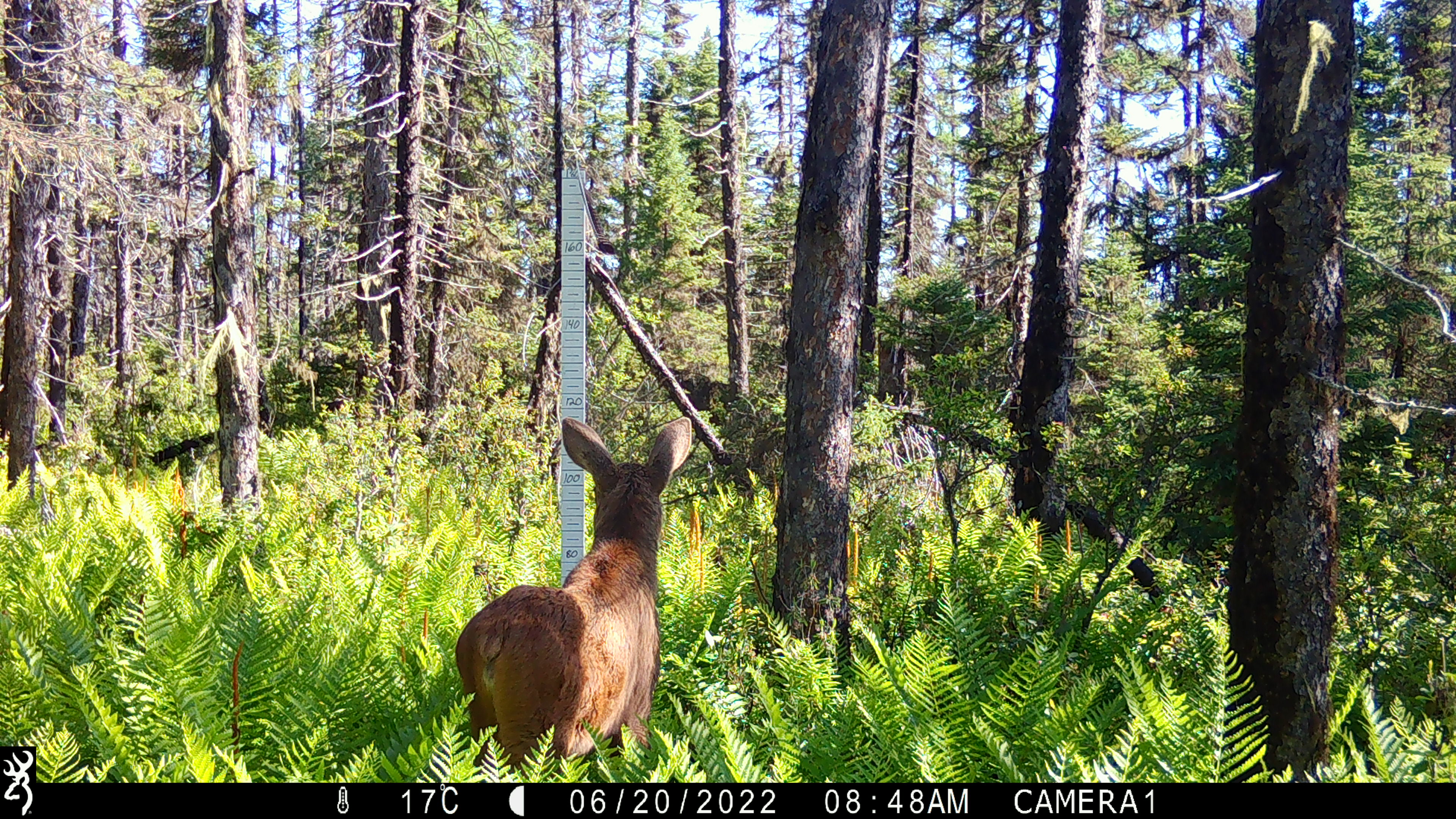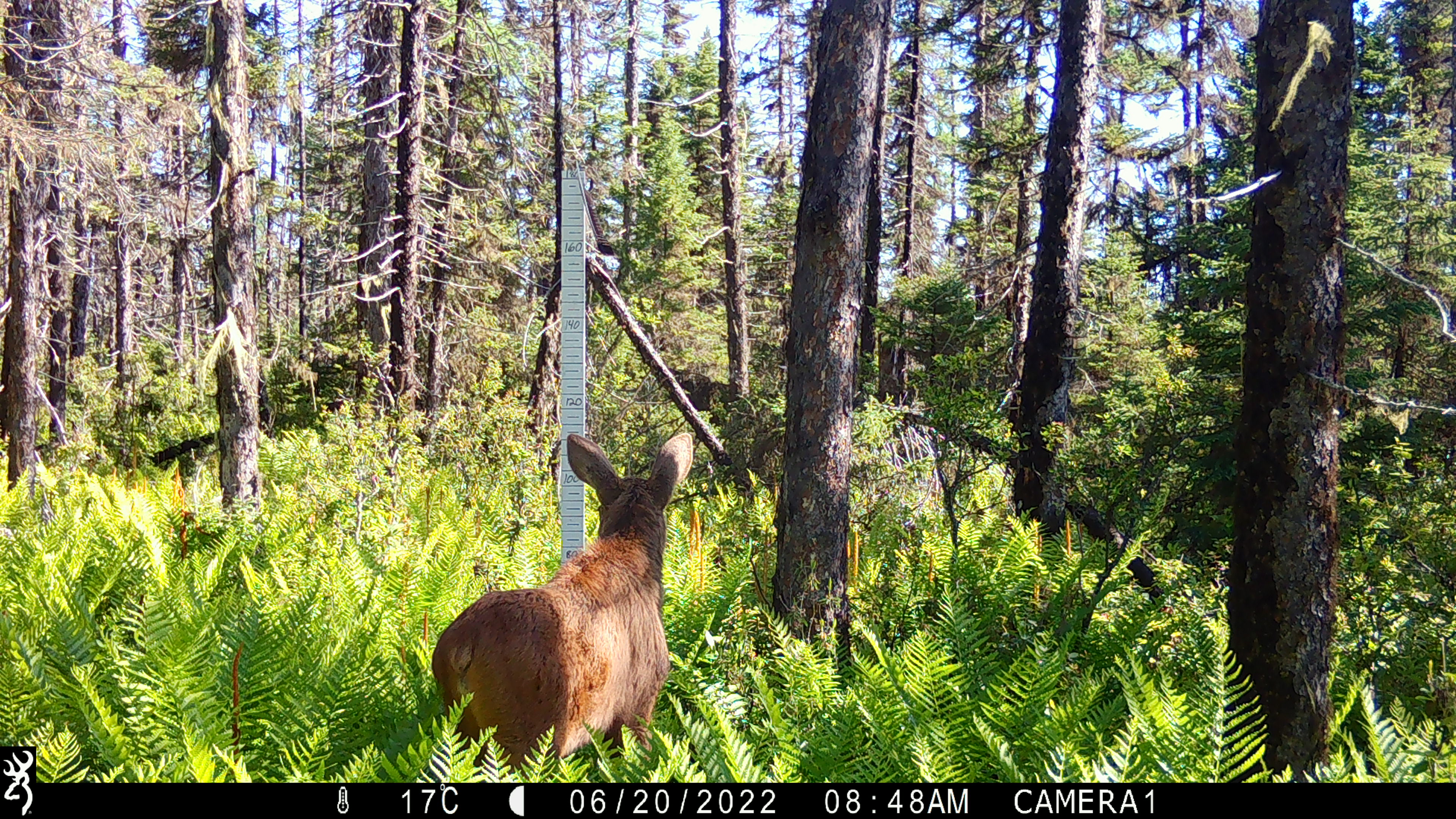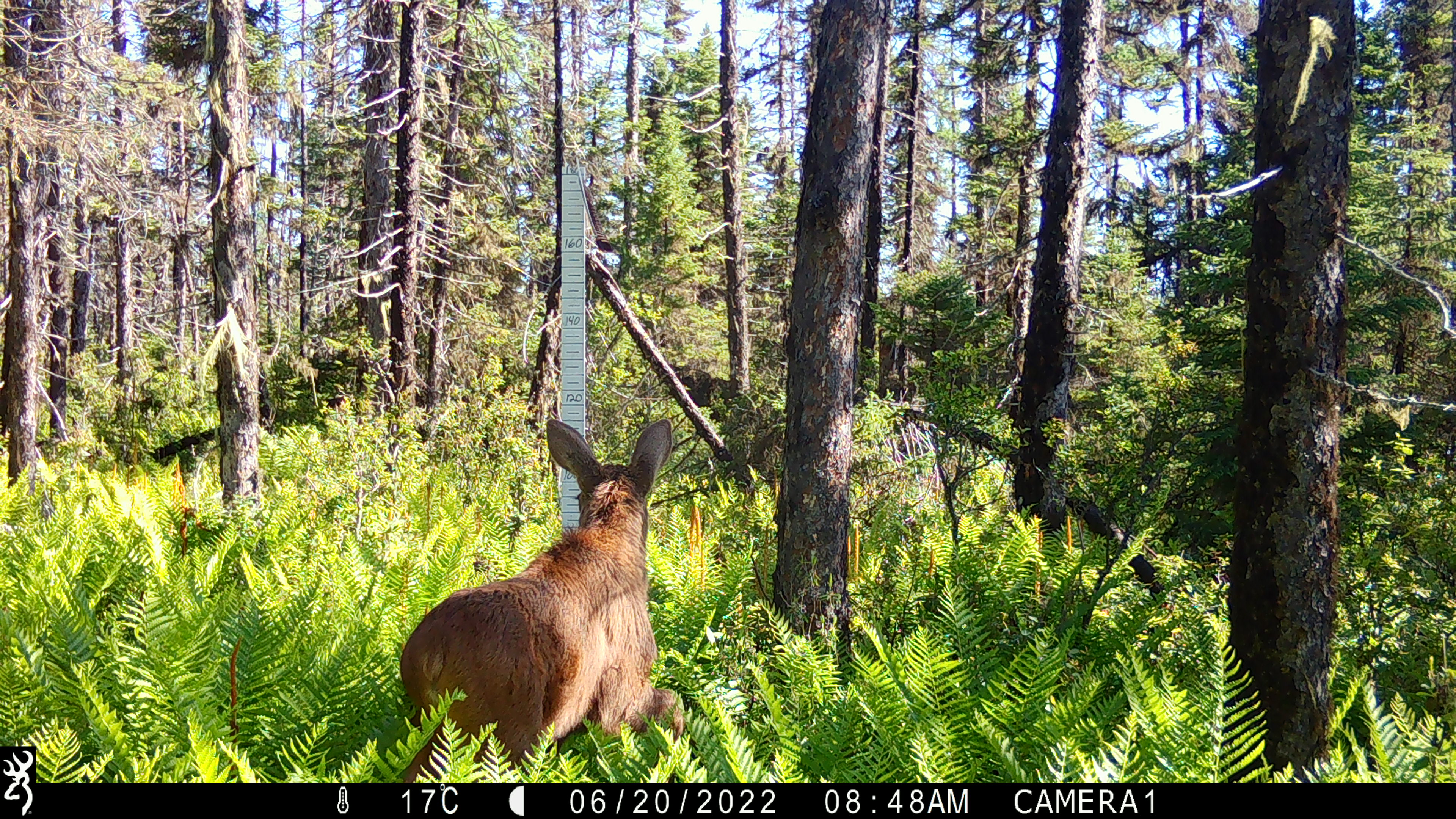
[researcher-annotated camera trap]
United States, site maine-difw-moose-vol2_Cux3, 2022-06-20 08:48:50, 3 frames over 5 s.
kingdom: Animalia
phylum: Chordata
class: Mammalia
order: Artiodactyla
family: Cervidae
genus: Alces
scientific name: Alces alces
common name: moose